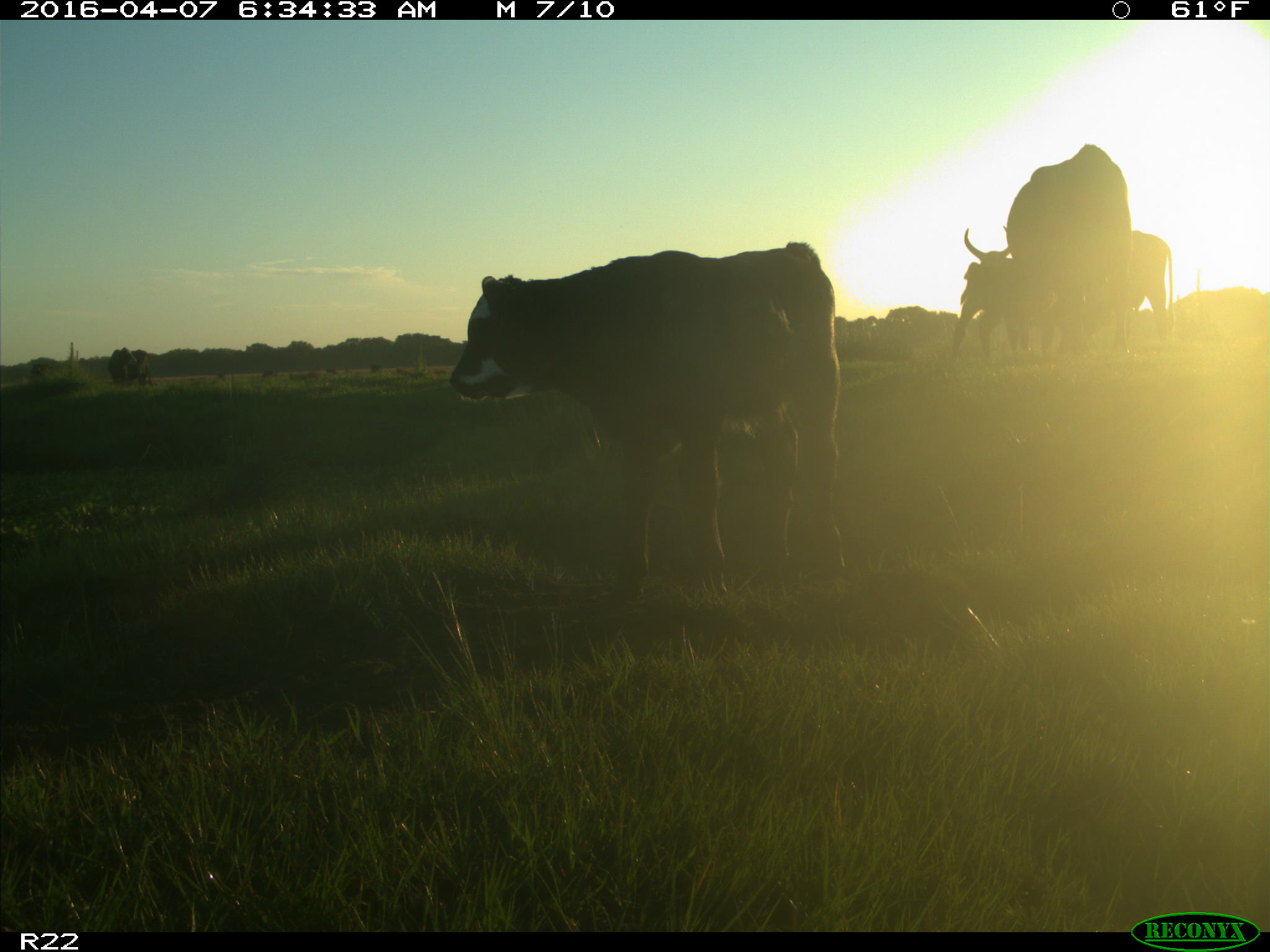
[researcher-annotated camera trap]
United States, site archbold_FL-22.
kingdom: Animalia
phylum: Chordata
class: Mammalia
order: Artiodactyla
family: Bovidae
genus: Bos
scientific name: Bos taurus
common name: domestic cow